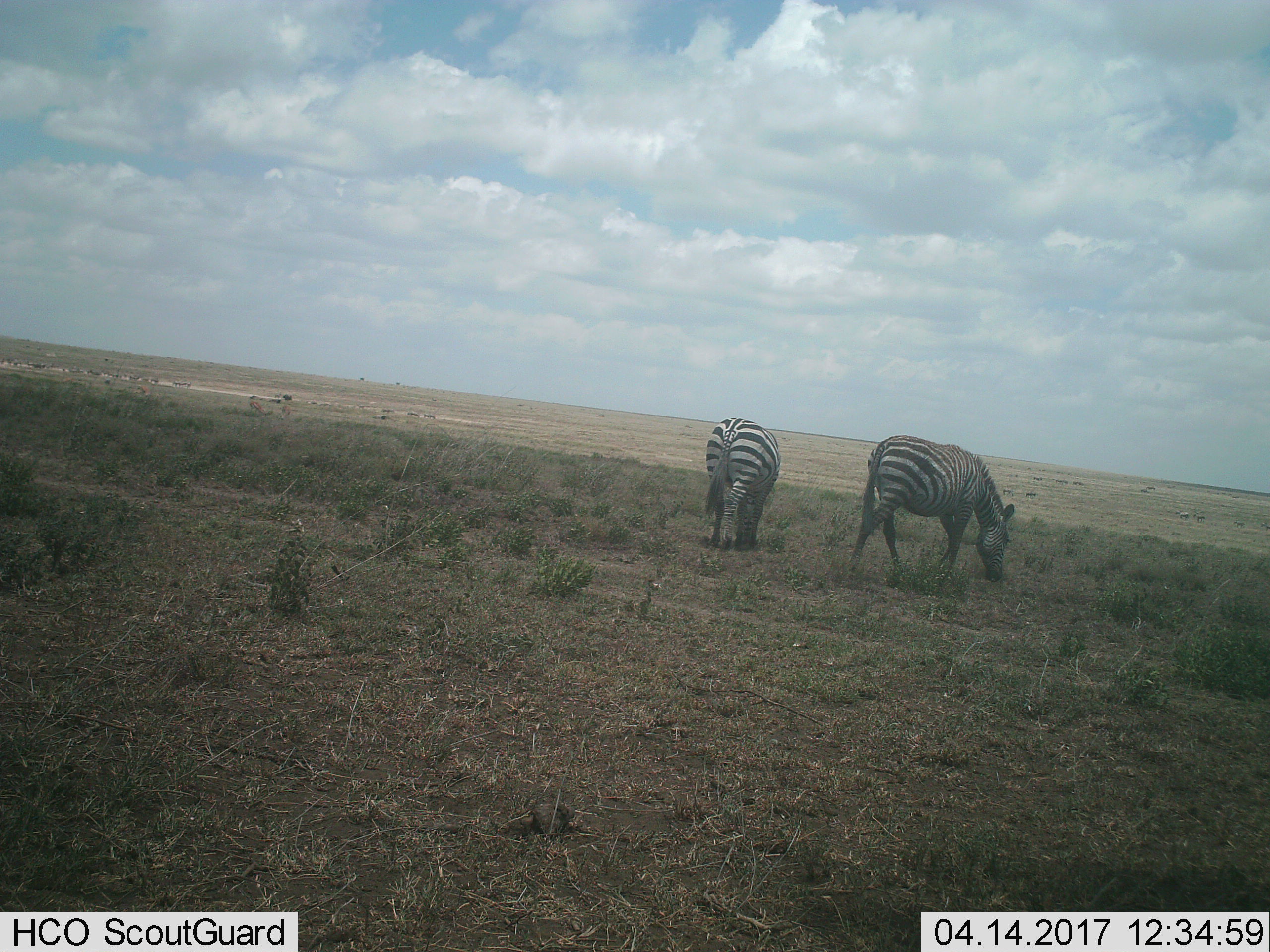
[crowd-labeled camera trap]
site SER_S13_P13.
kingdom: Animalia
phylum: Chordata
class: Mammalia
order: Perissodactyla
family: Equidae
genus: Equus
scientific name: Equus quagga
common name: plains zebra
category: zebraplains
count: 2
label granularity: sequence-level